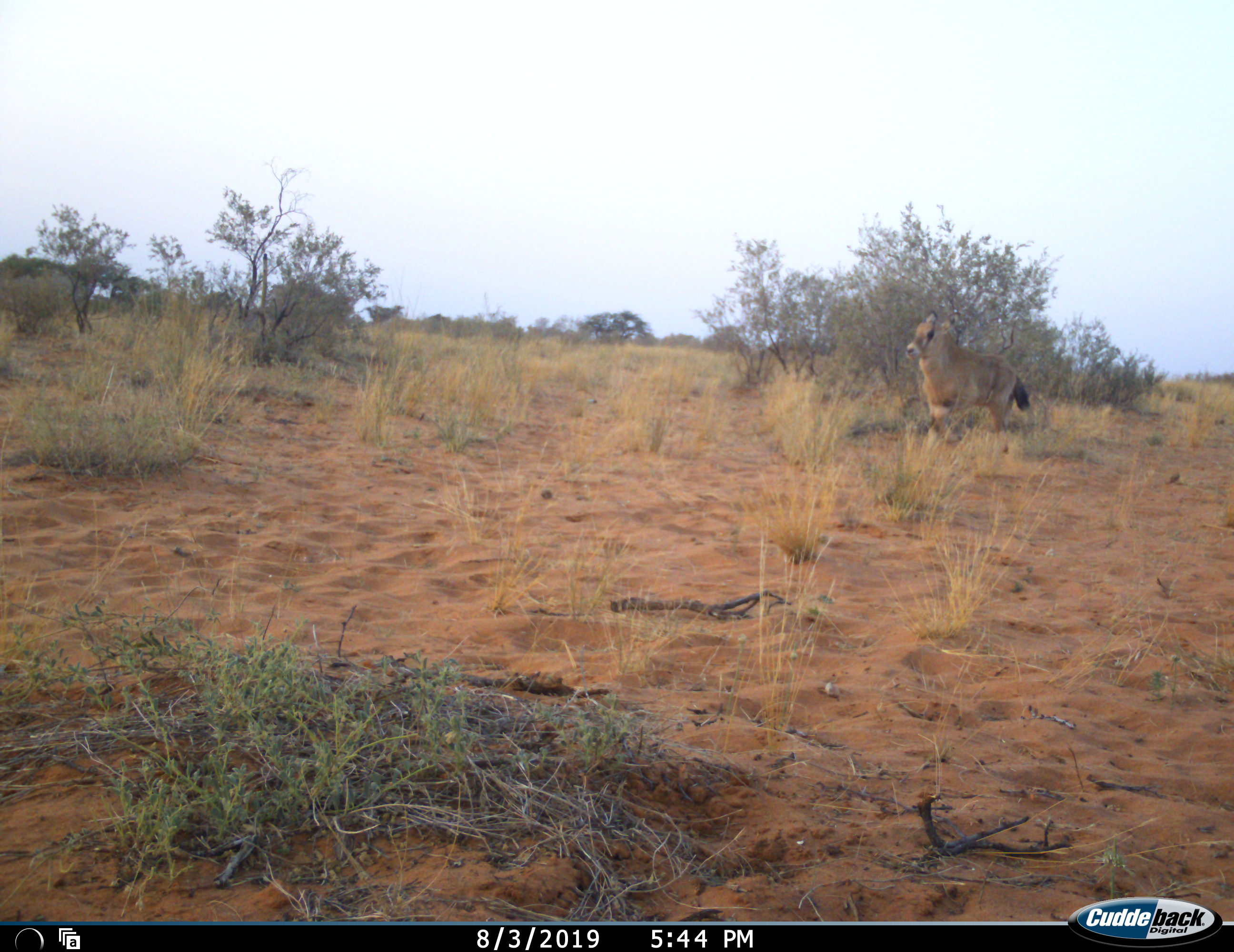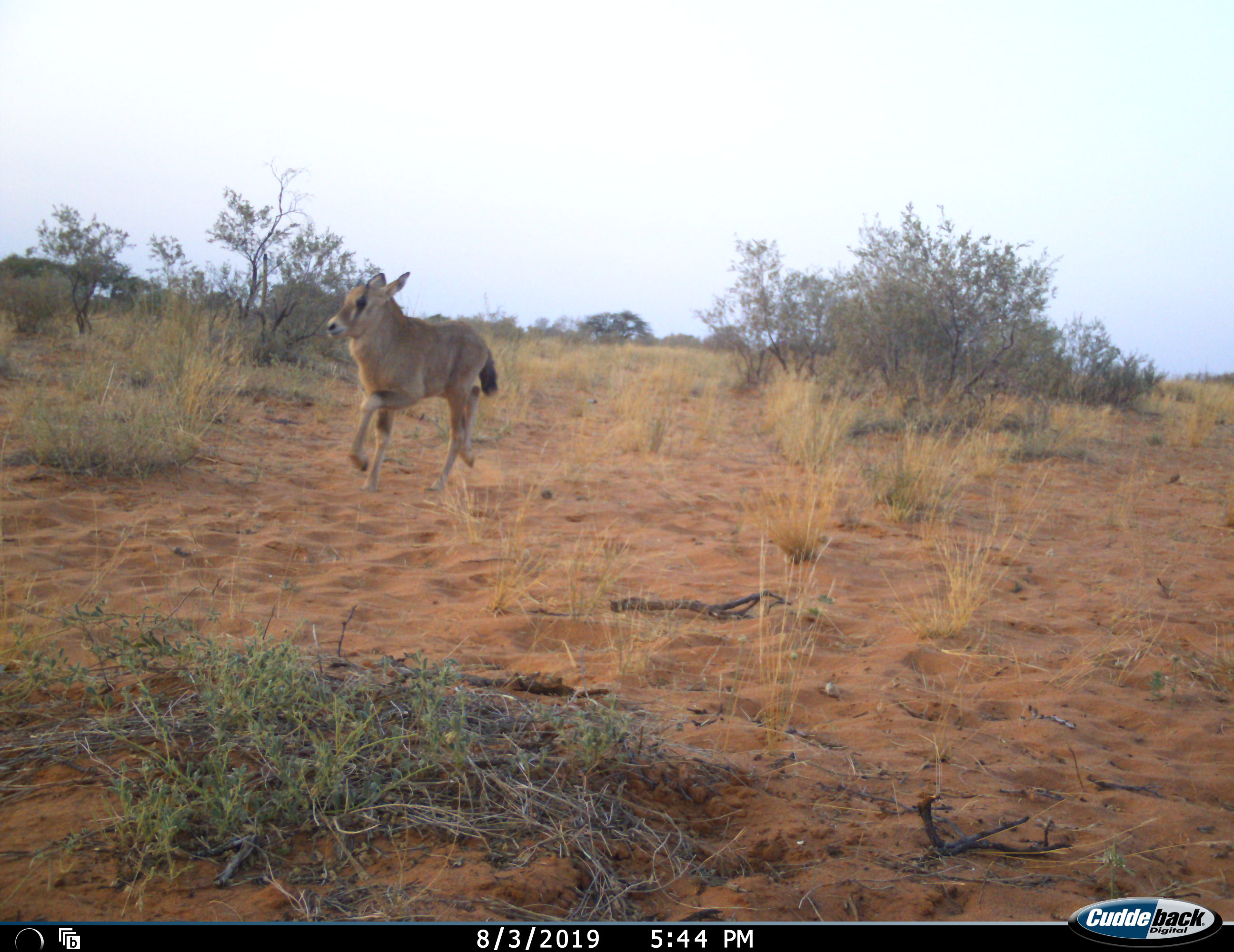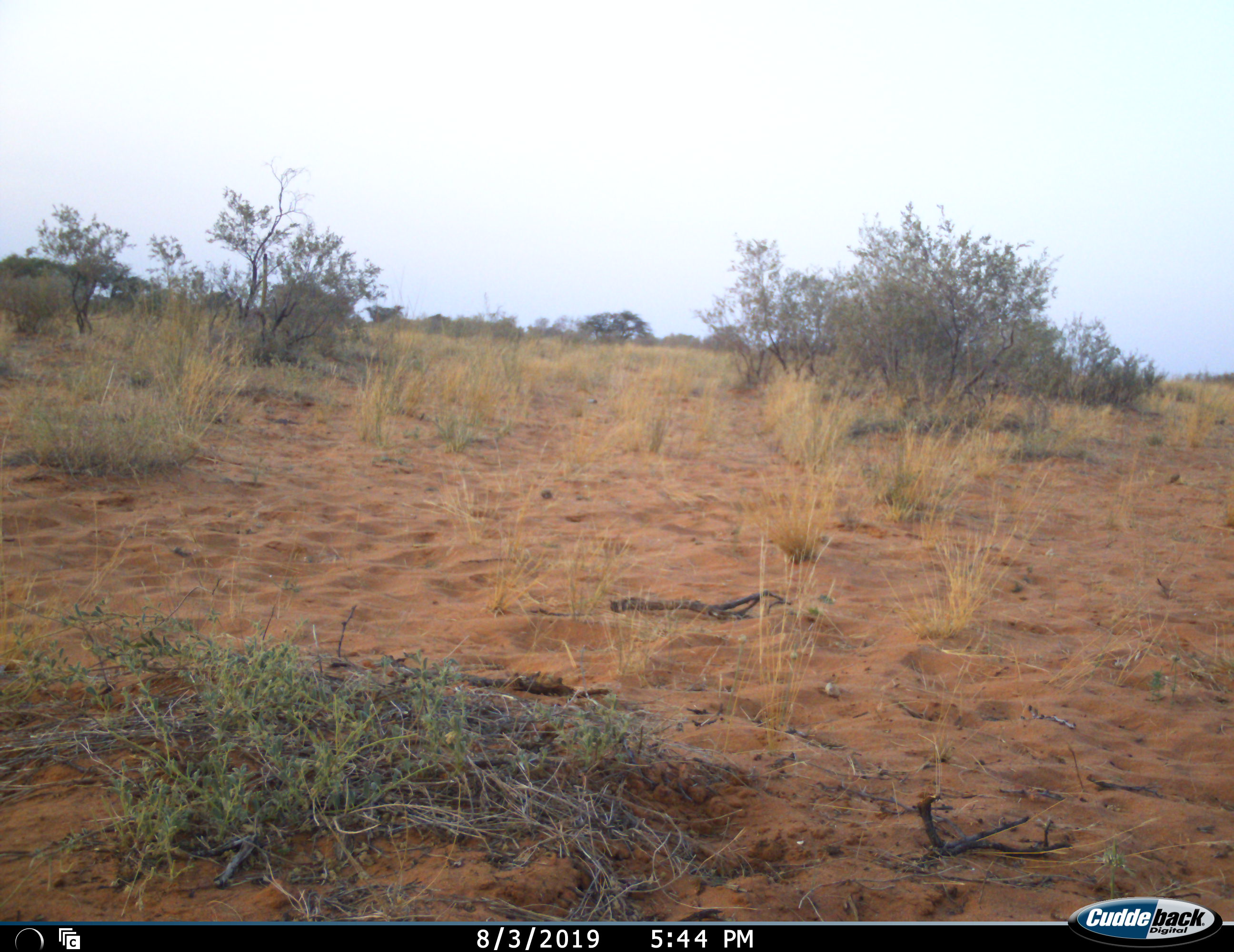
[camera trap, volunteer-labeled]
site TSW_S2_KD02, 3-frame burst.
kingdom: Animalia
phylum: Chordata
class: Mammalia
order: Artiodactyla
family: Bovidae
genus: Hippotragus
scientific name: Hippotragus equinus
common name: roan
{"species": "roan (Hippotragus equinus)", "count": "1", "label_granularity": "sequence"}